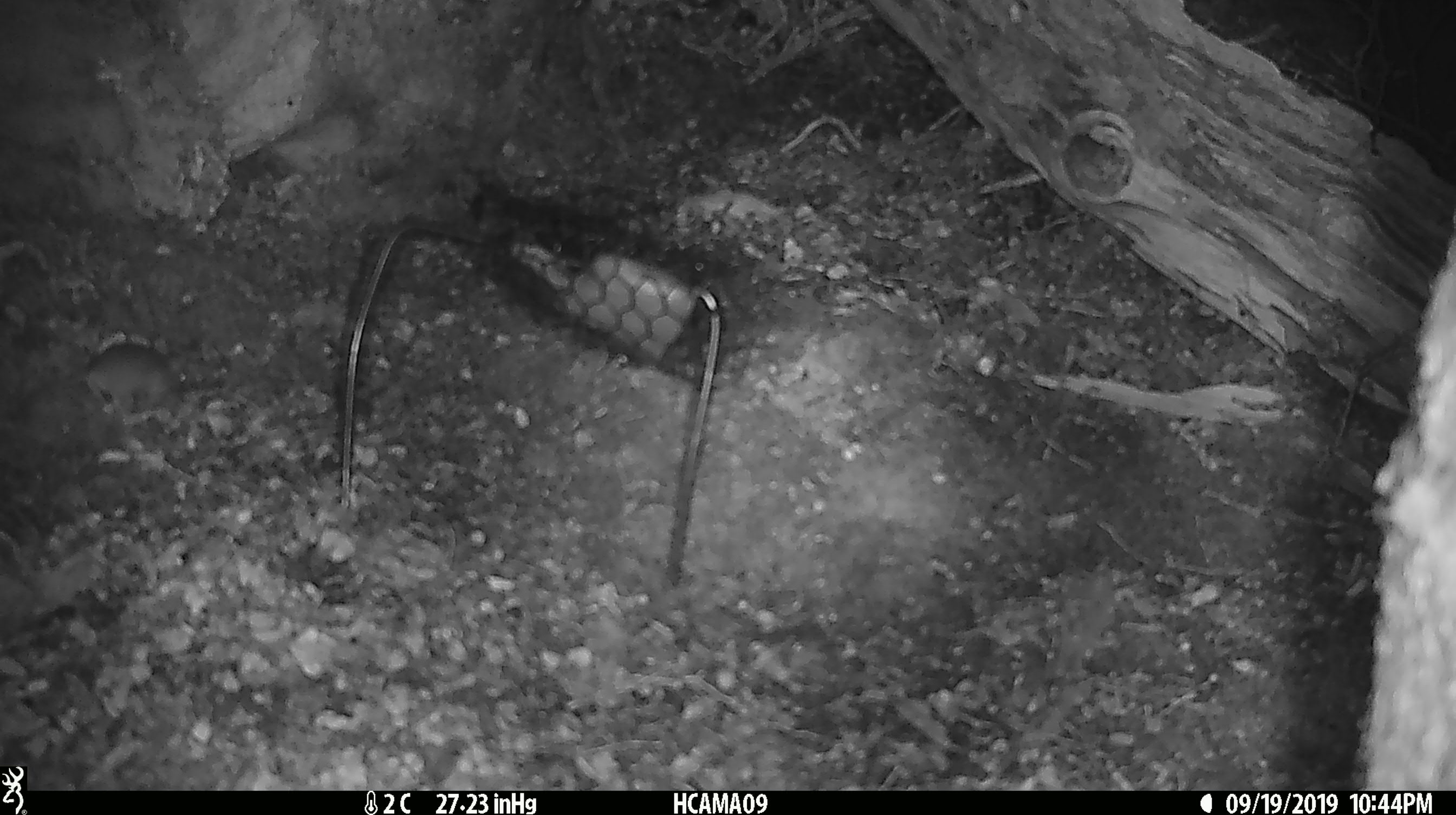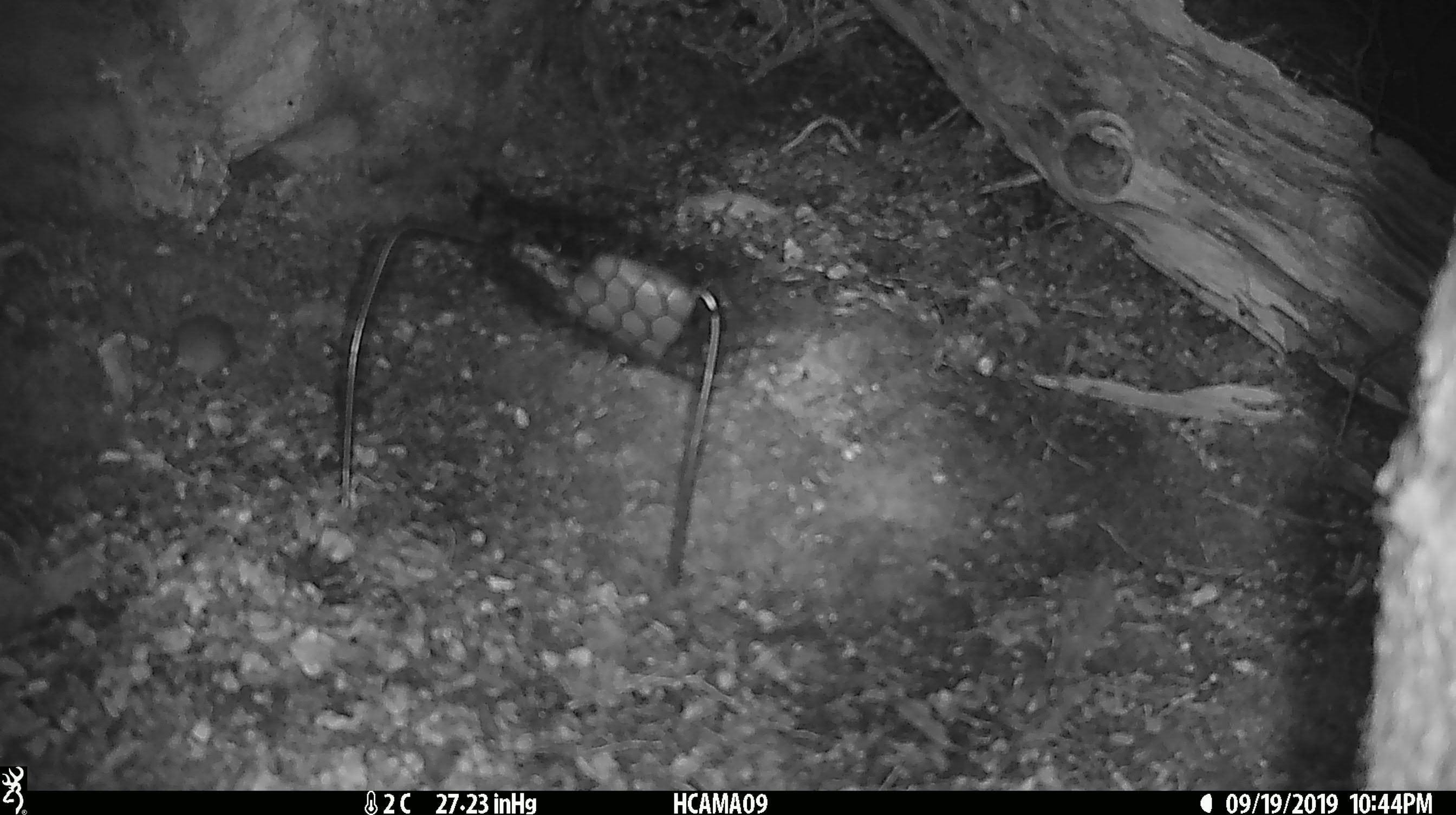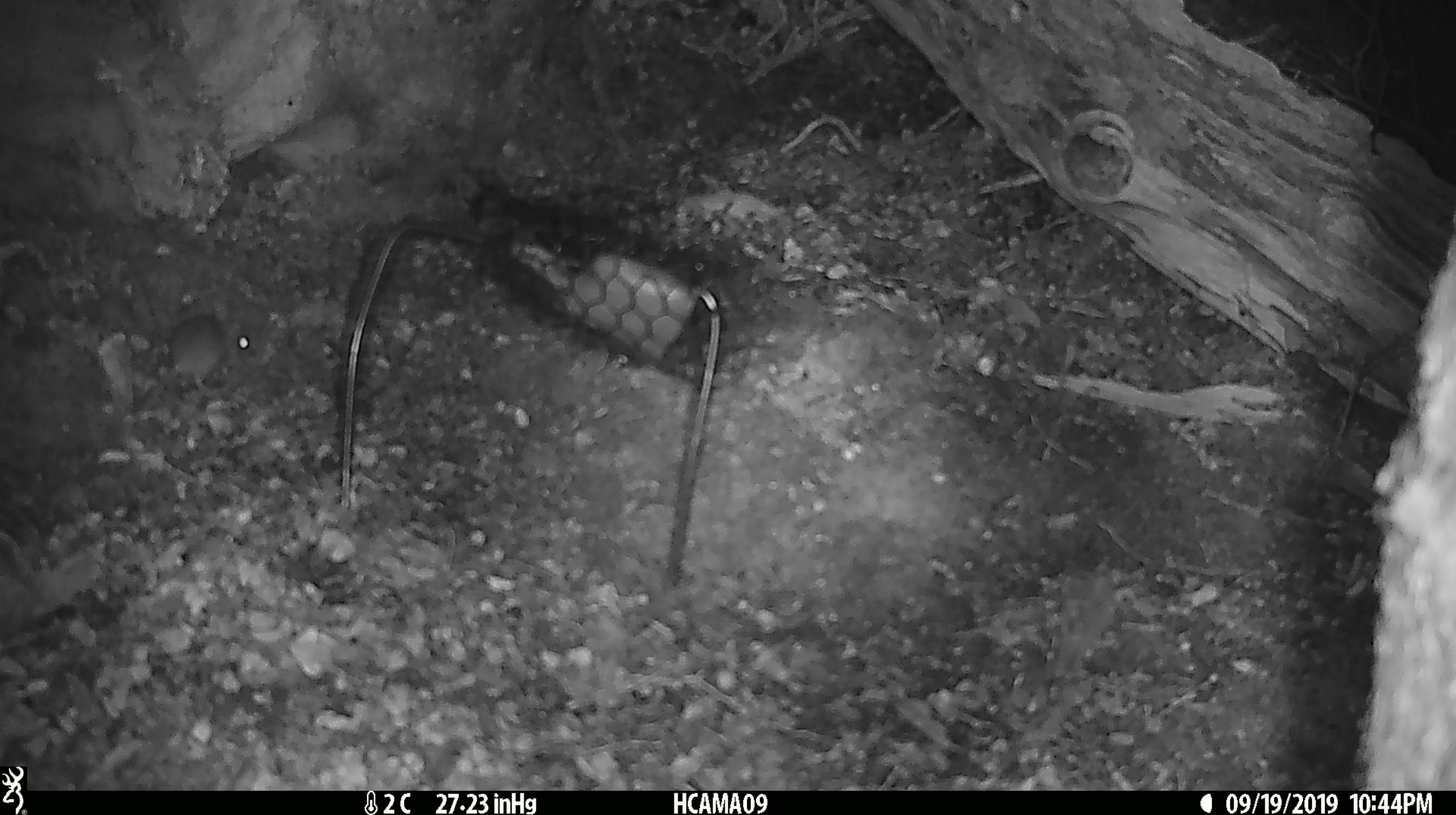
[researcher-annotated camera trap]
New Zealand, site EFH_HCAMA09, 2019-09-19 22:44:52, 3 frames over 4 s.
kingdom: Animalia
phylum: Chordata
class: Mammalia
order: Rodentia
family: Muridae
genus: Mus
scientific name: Mus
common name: mouse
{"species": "mouse (Mus)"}